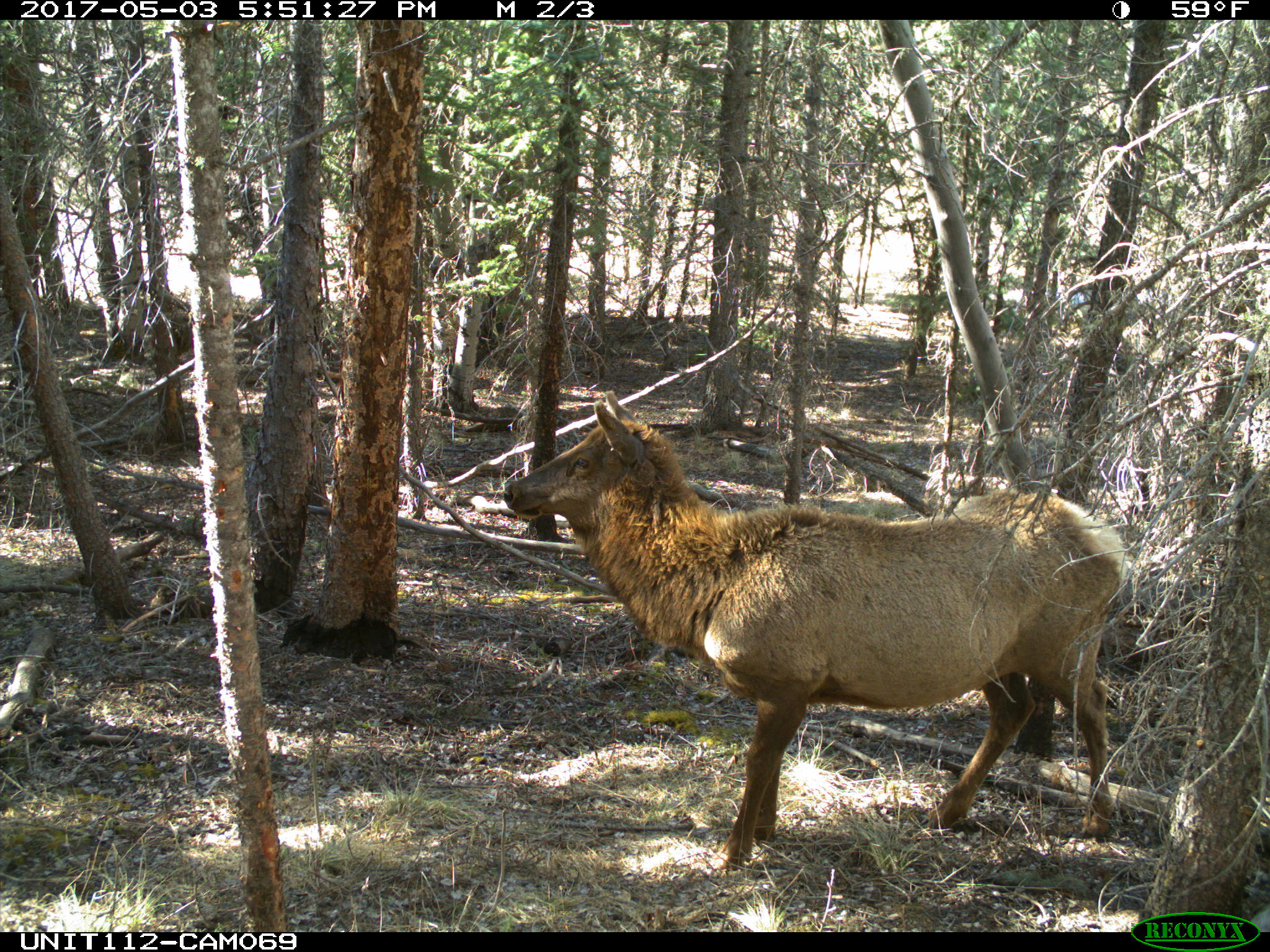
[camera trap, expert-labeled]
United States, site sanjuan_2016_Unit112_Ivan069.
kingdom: Animalia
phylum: Chordata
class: Mammalia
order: Artiodactyla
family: Cervidae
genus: Cervus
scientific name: Cervus elaphus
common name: red deer